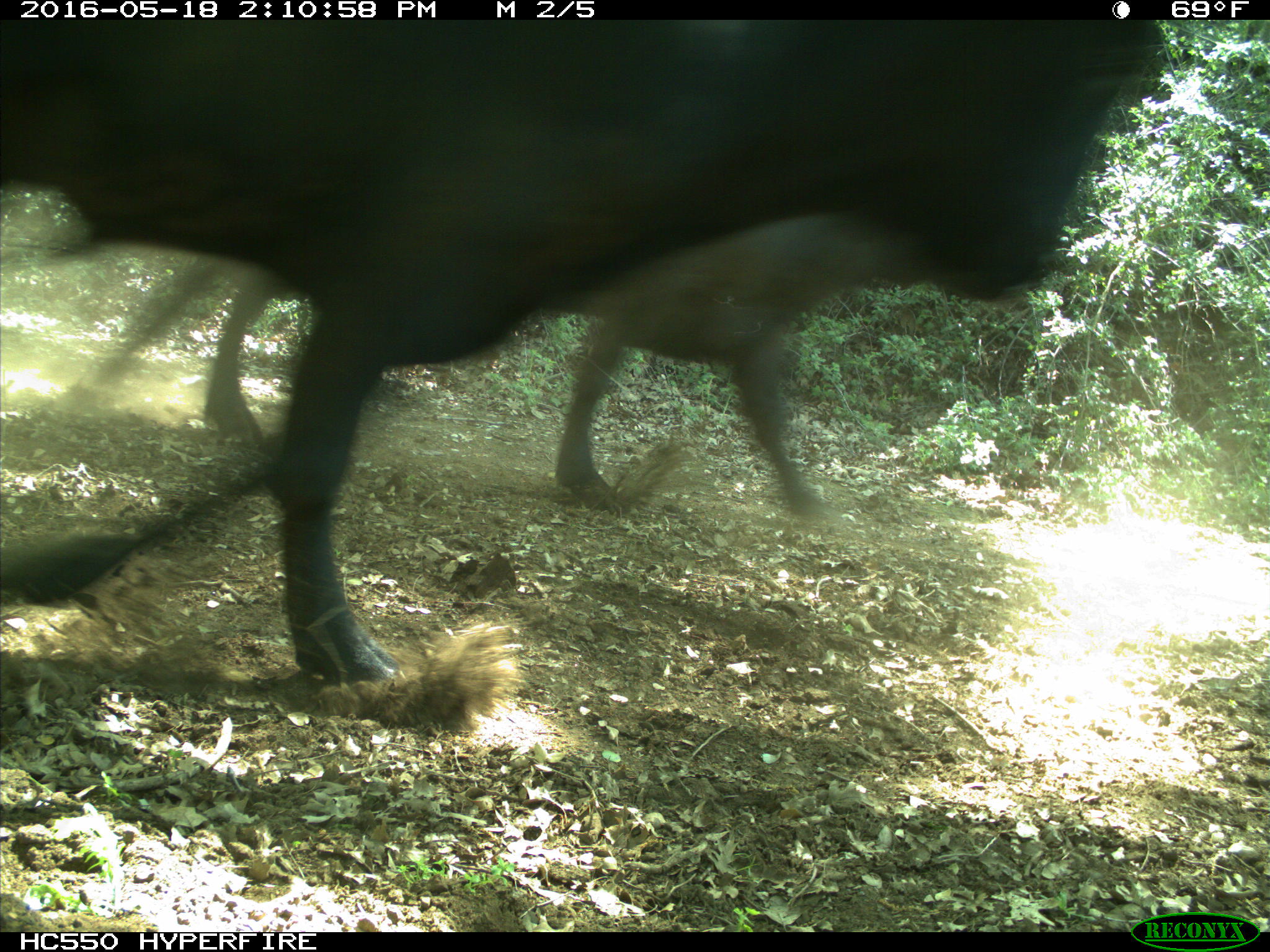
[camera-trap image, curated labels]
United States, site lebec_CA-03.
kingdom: Animalia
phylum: Chordata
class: Mammalia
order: Artiodactyla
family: Bovidae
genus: Bos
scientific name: Bos taurus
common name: domestic cow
Bos taurus (domestic cow).